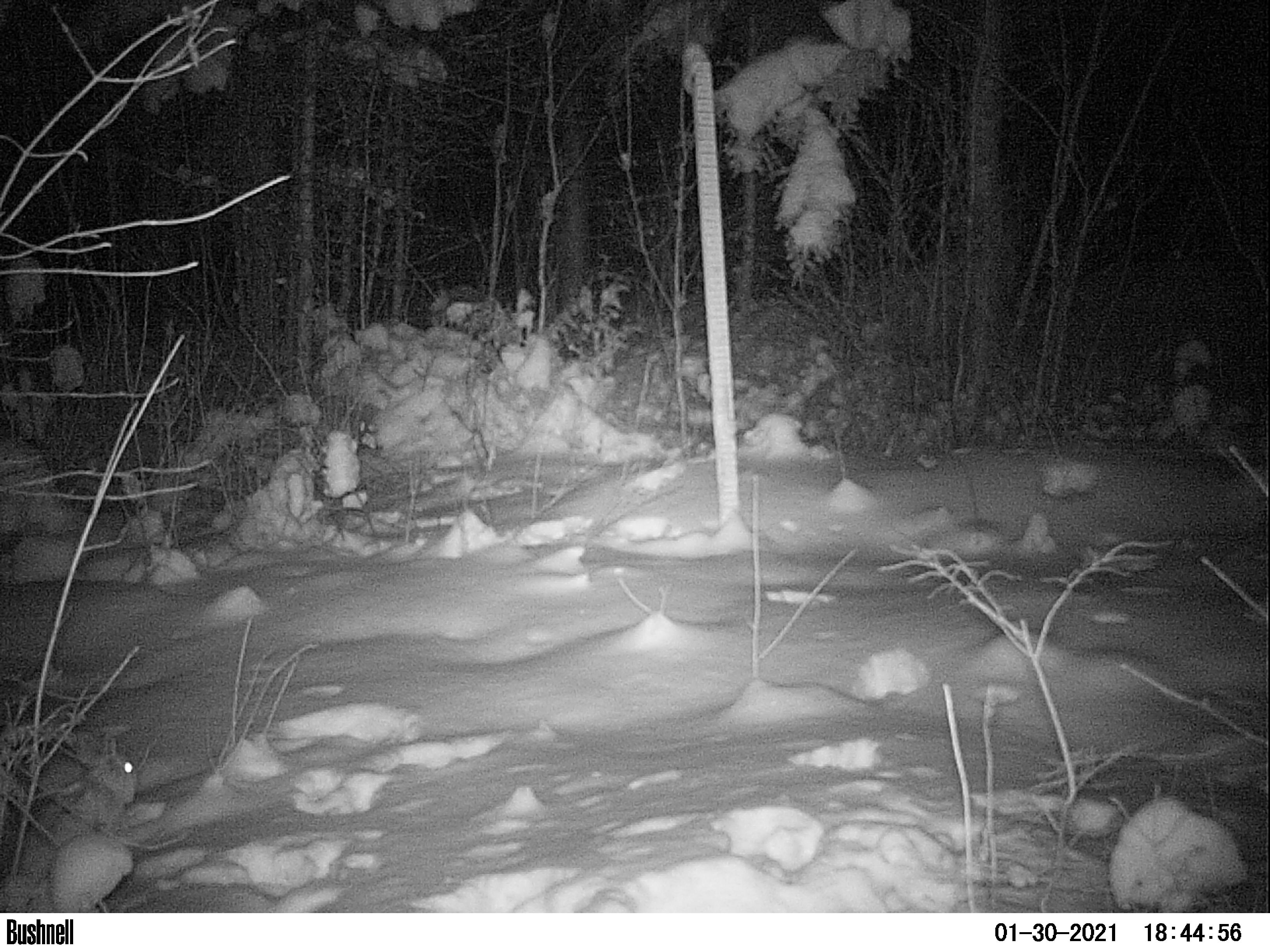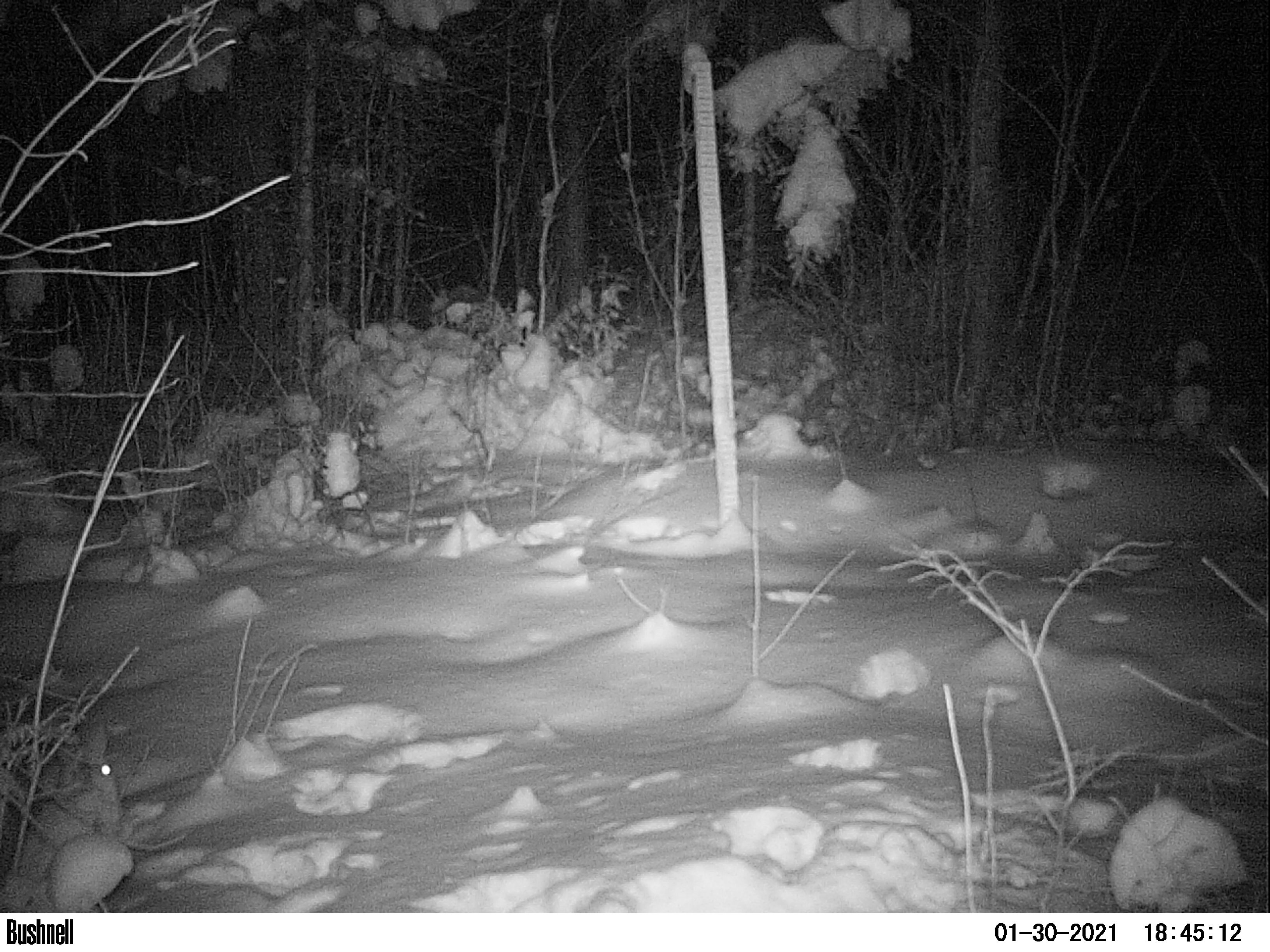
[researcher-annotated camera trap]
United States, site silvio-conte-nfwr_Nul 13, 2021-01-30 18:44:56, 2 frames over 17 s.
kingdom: Animalia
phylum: Chordata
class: Mammalia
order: Lagomorpha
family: Leporidae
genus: Lepus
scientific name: Lepus americanus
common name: snowshoe hare